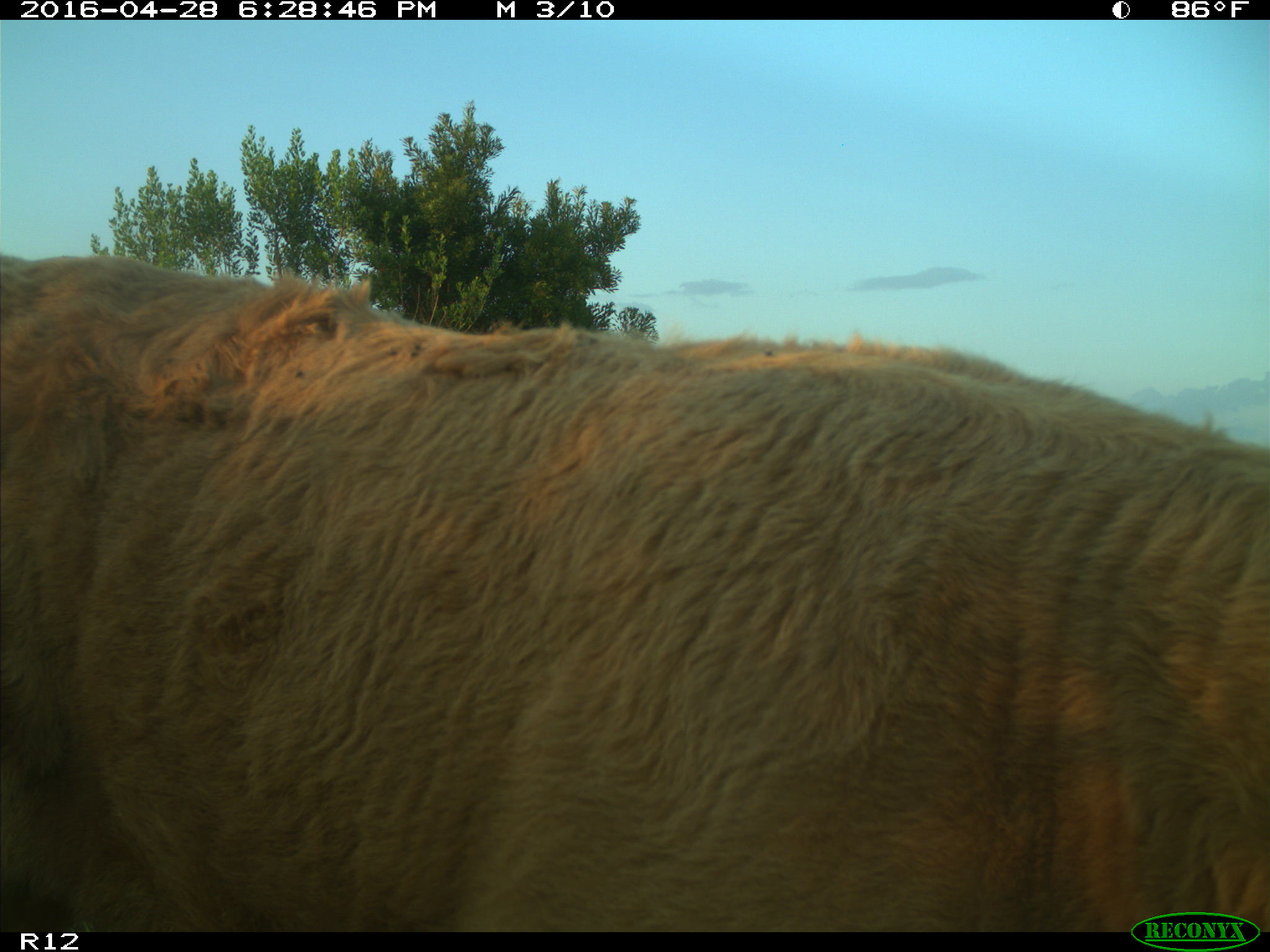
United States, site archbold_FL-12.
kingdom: Animalia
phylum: Chordata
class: Mammalia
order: Artiodactyla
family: Bovidae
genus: Bos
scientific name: Bos taurus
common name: domestic cow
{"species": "Bos taurus (domestic cow)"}